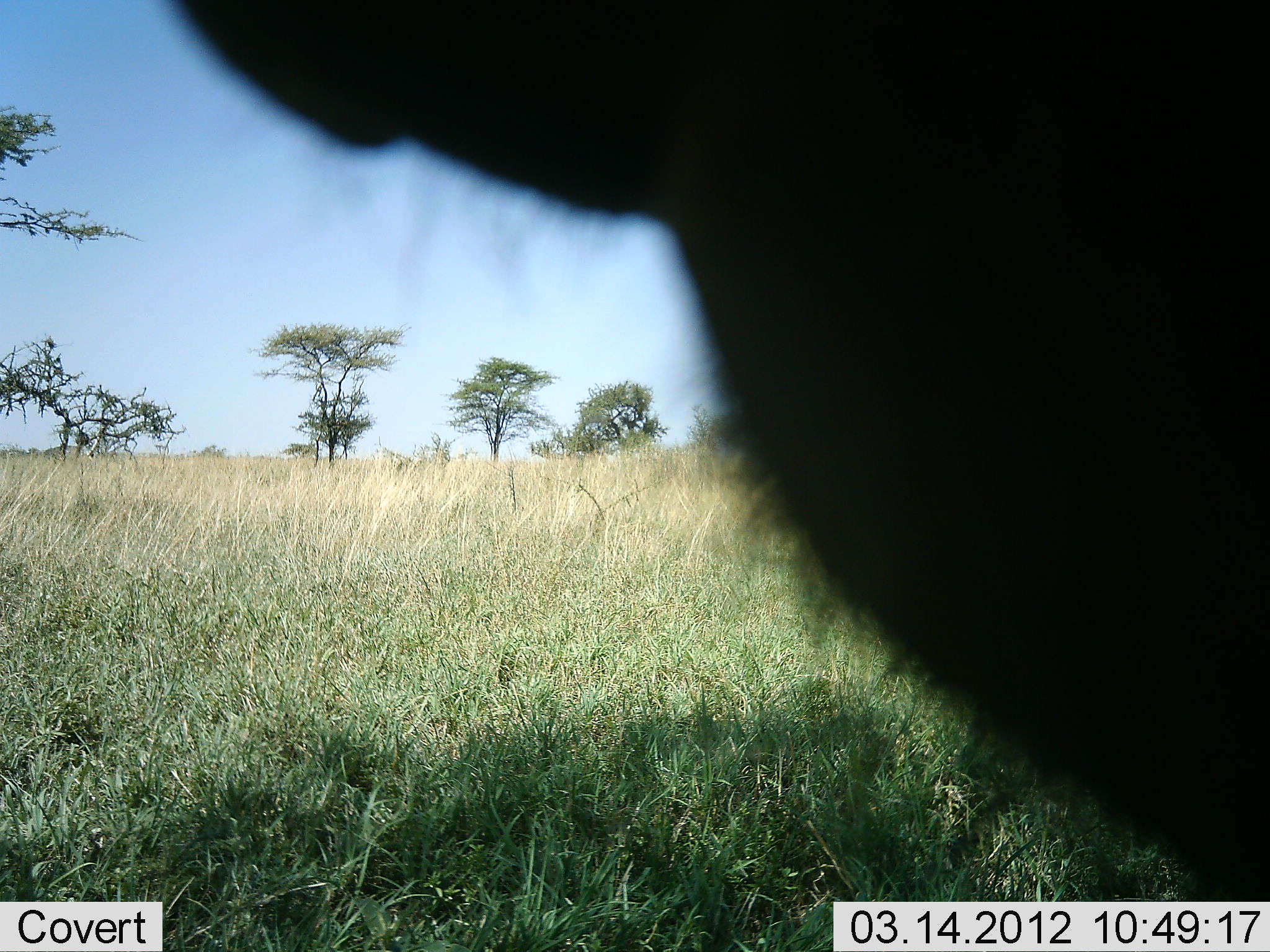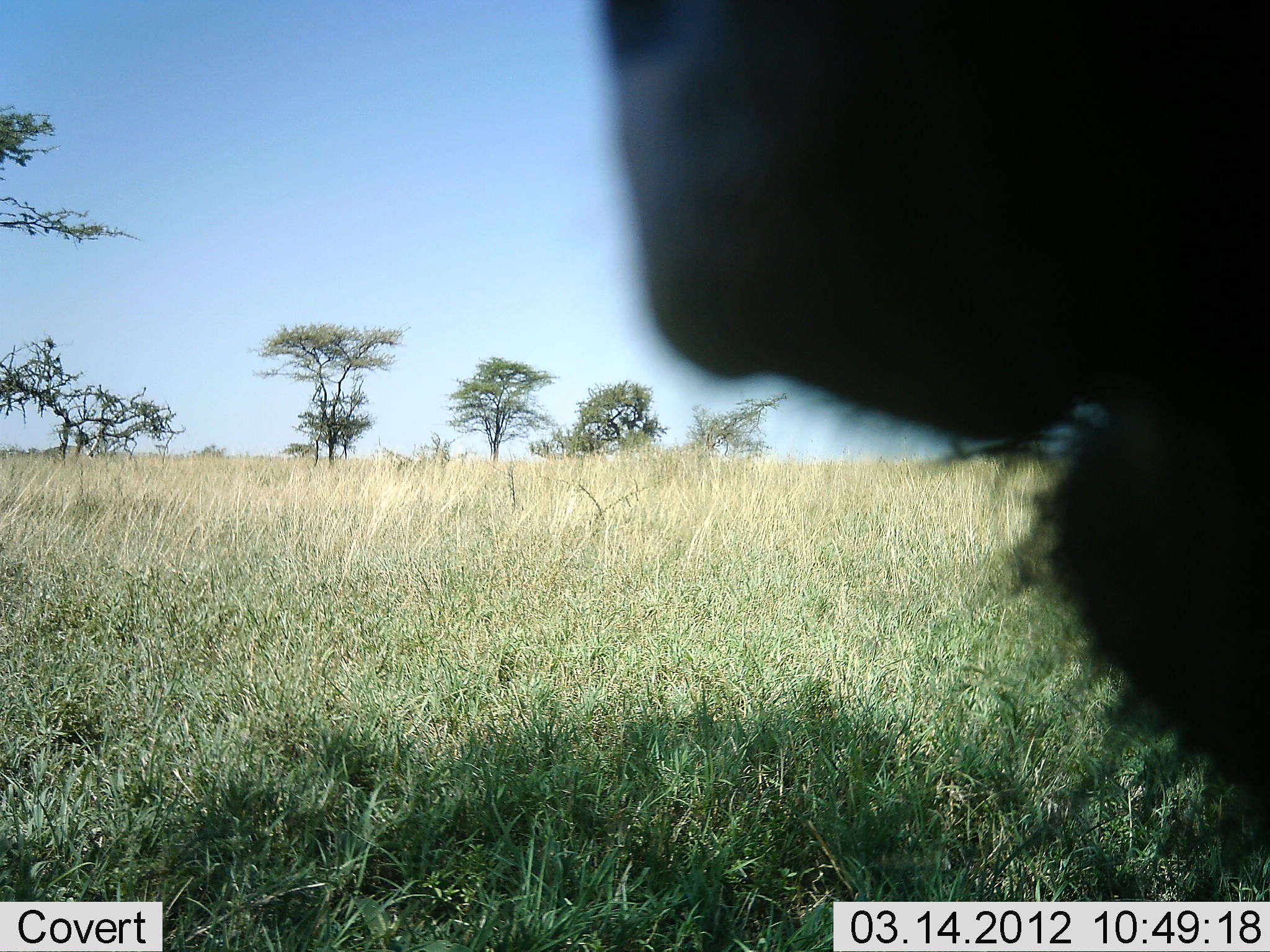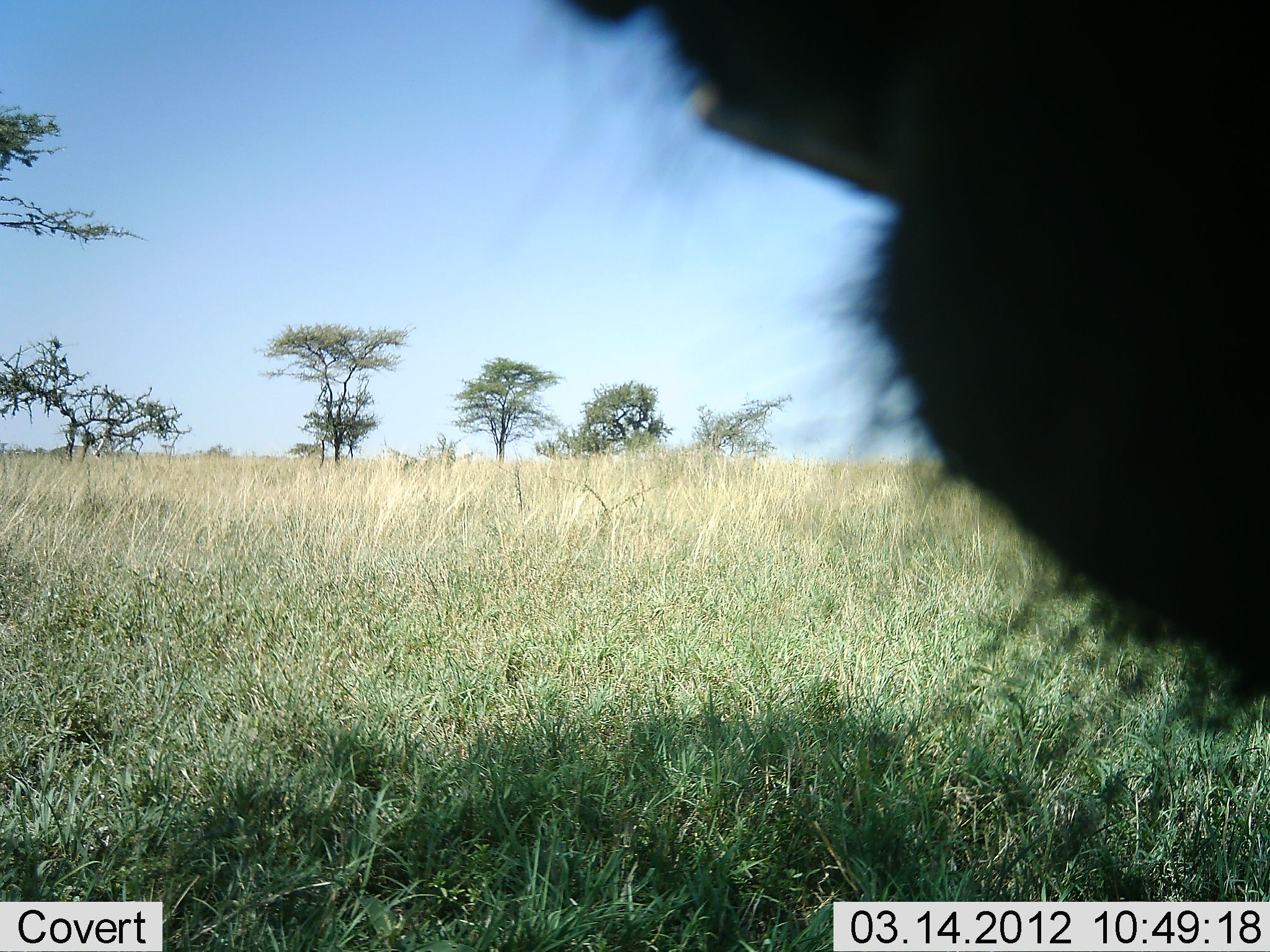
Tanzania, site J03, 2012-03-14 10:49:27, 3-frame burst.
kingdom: Animalia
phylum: Chordata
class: Mammalia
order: Artiodactyla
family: Bovidae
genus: Connochaetes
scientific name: Connochaetes taurinus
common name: blue wildebeest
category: wildebeest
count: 1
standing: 50%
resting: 0%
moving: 50%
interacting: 0%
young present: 0%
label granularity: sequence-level